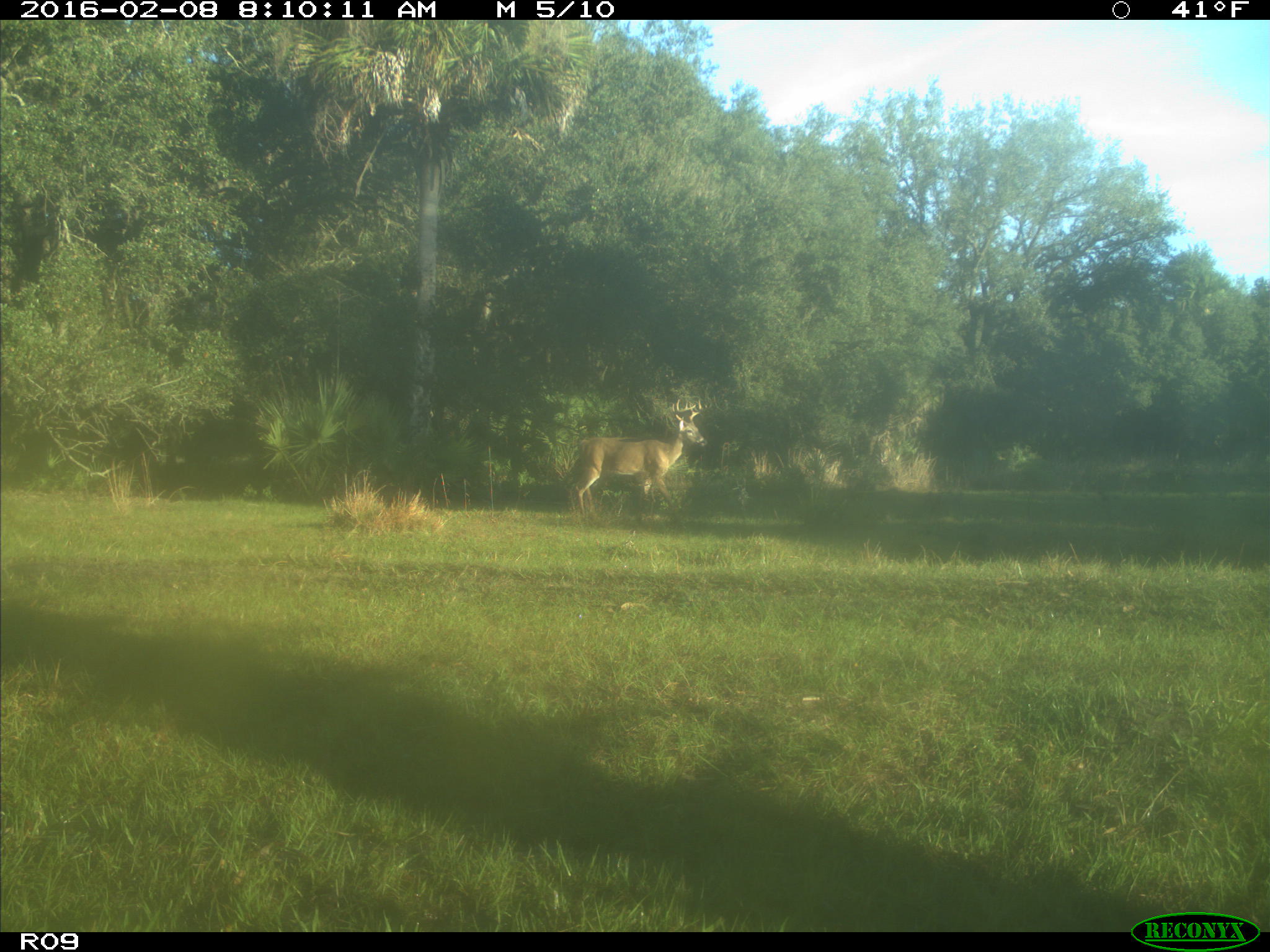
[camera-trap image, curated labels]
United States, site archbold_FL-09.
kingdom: Animalia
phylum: Chordata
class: Mammalia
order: Artiodactyla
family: Cervidae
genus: Odocoileus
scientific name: Odocoileus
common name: deer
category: unidentified deer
Unidentified deer (deer) (Odocoileus).